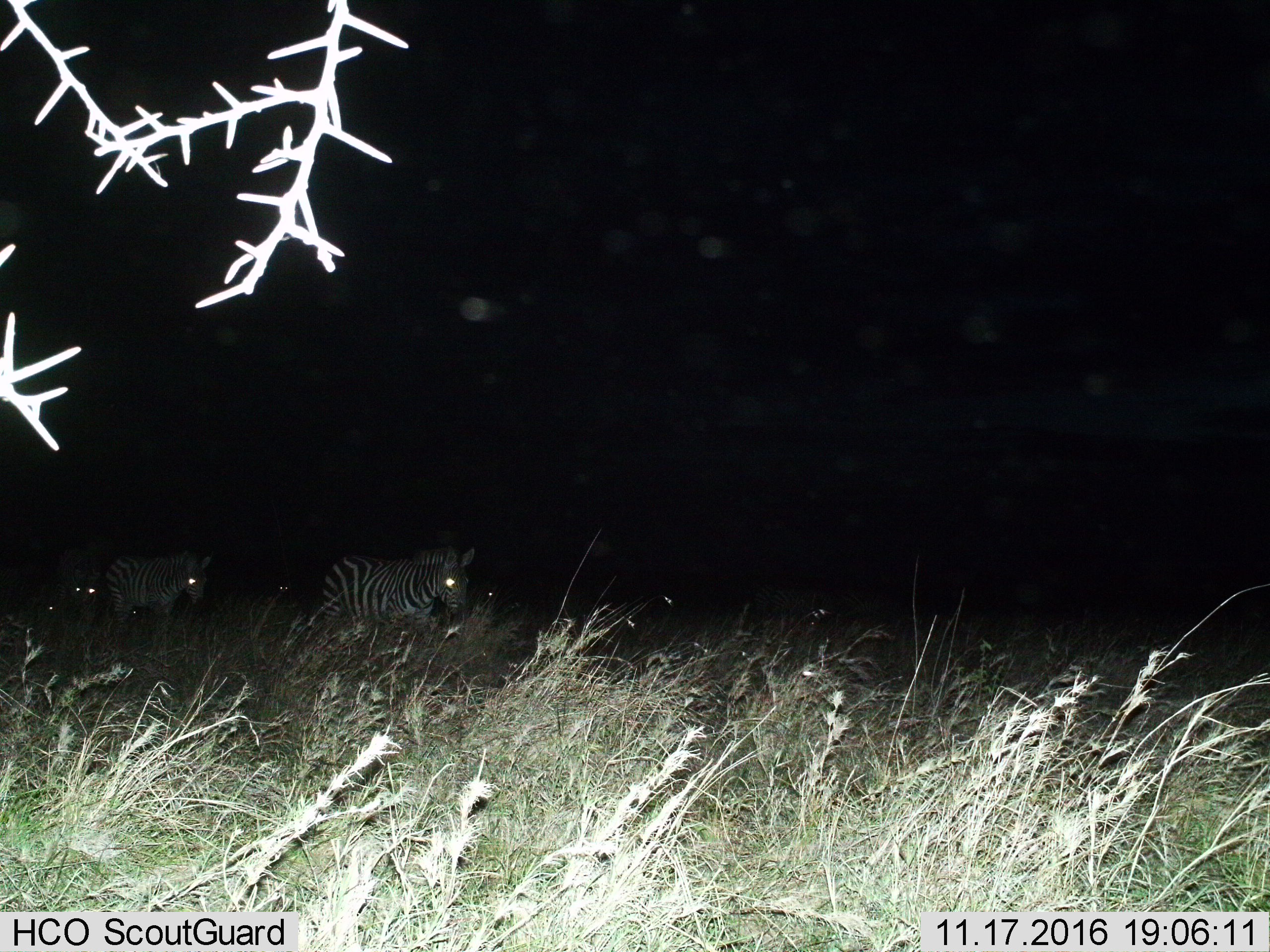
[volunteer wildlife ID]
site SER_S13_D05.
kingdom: Animalia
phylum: Chordata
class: Mammalia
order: Perissodactyla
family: Equidae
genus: Equus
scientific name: Equus quagga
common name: plains zebra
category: zebraplains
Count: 6.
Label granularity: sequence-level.